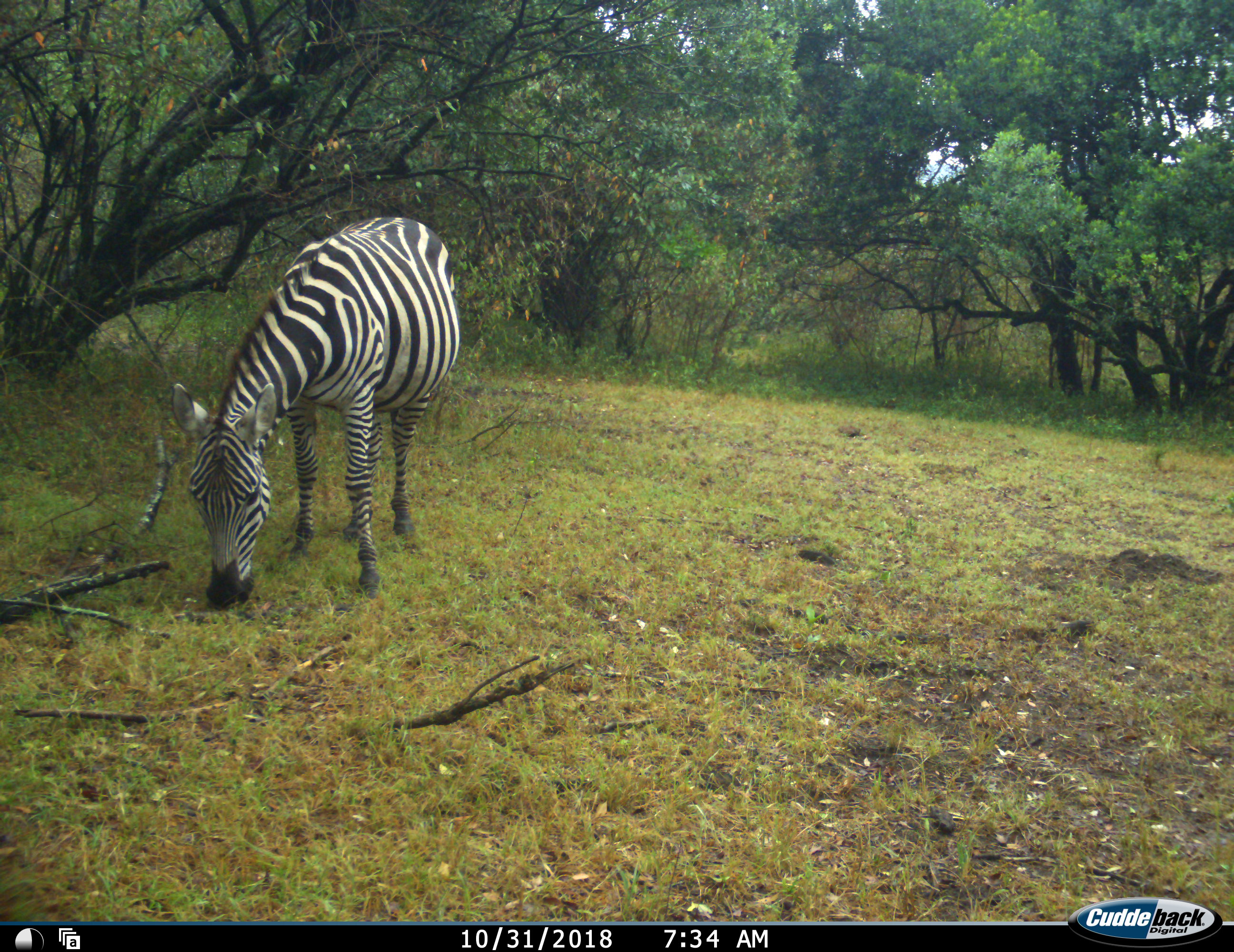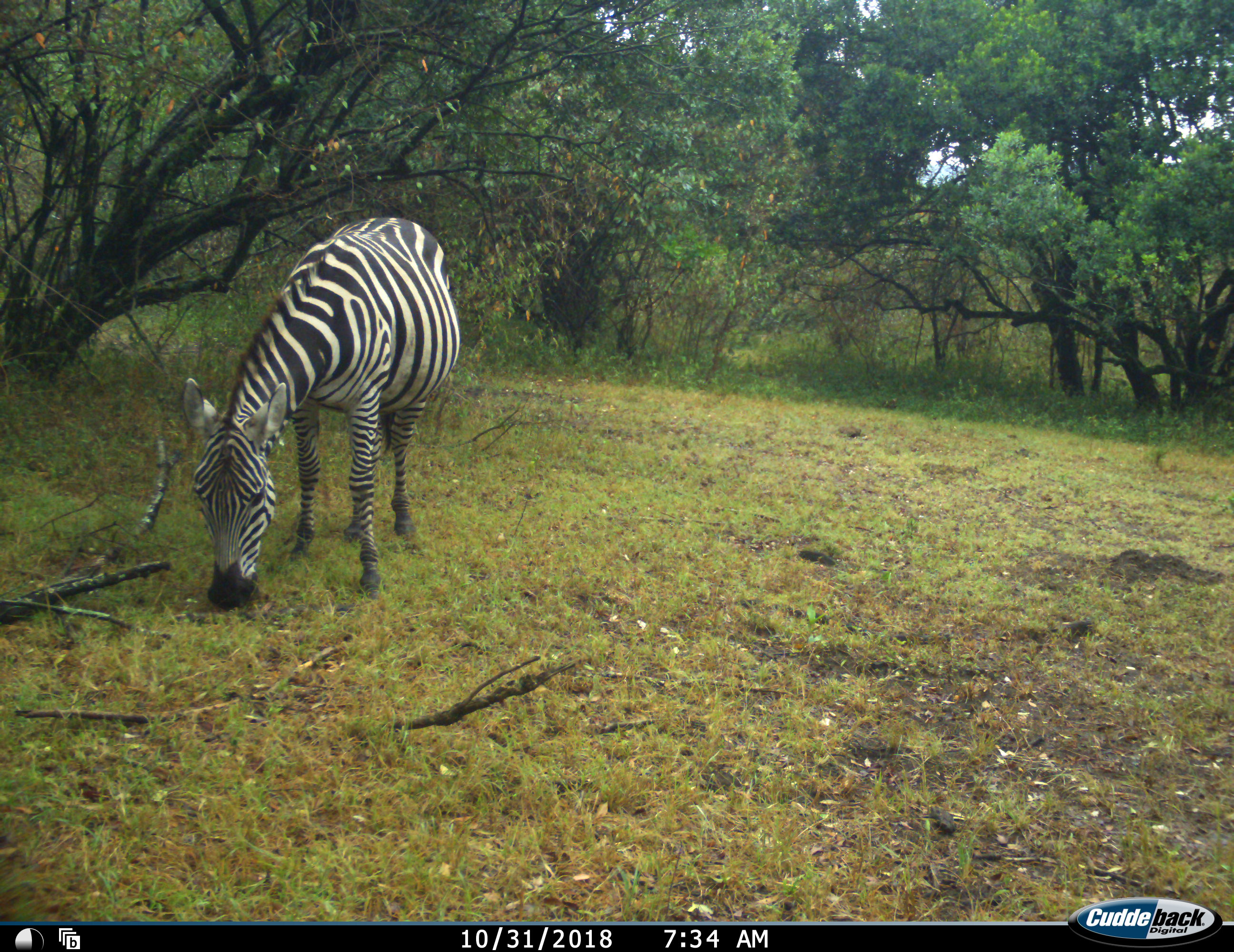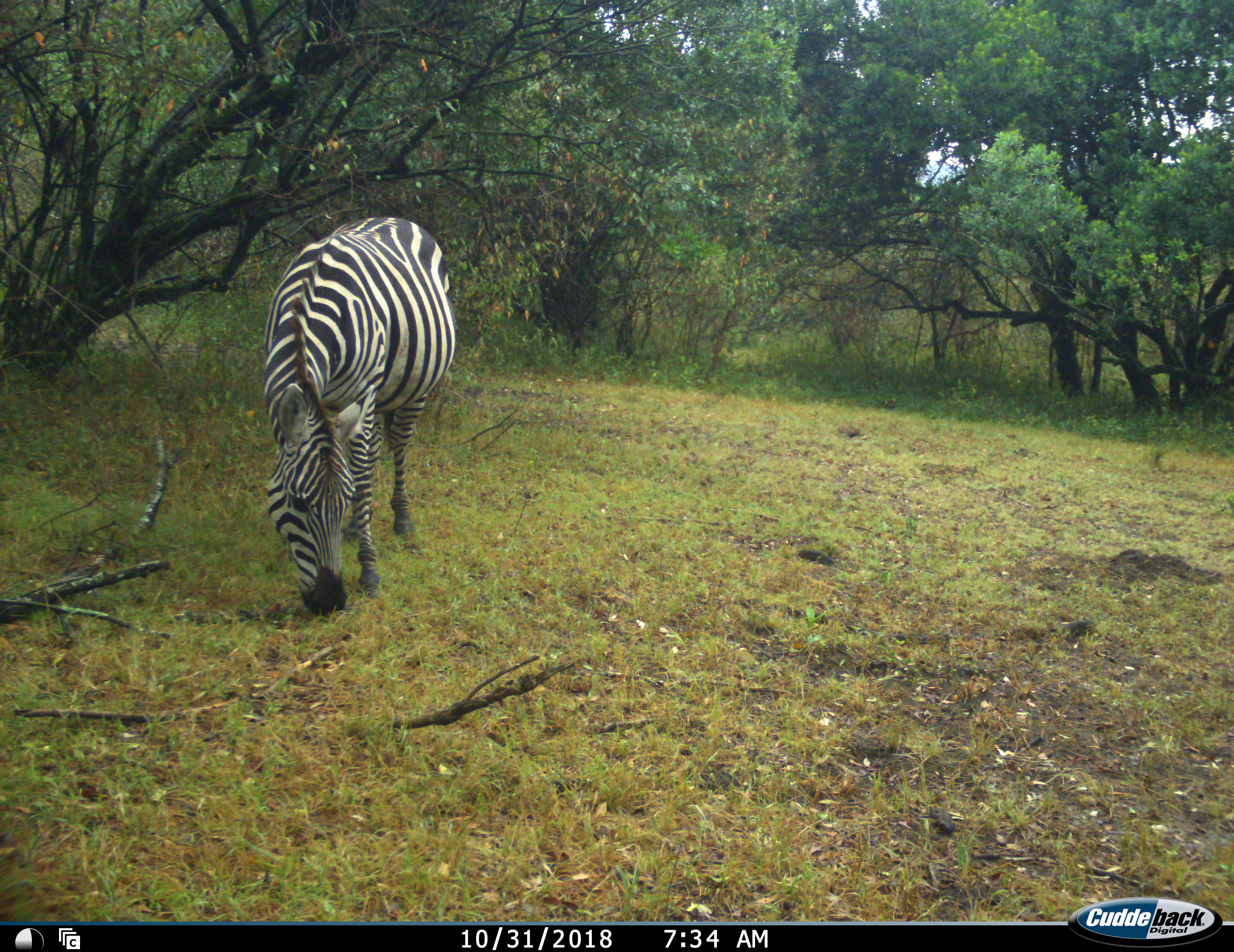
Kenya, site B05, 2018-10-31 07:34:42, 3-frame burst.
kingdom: Animalia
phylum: Chordata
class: Mammalia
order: Perissodactyla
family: Equidae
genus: Equus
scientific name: Equus quagga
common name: plains zebra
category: zebra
Zebra (plains zebra) (Equus quagga), count 1. Behavior (volunteer vote fractions): standing 40%, resting 0%, moving 10%, interacting 0%. Young present (vote fraction): 0%. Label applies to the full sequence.